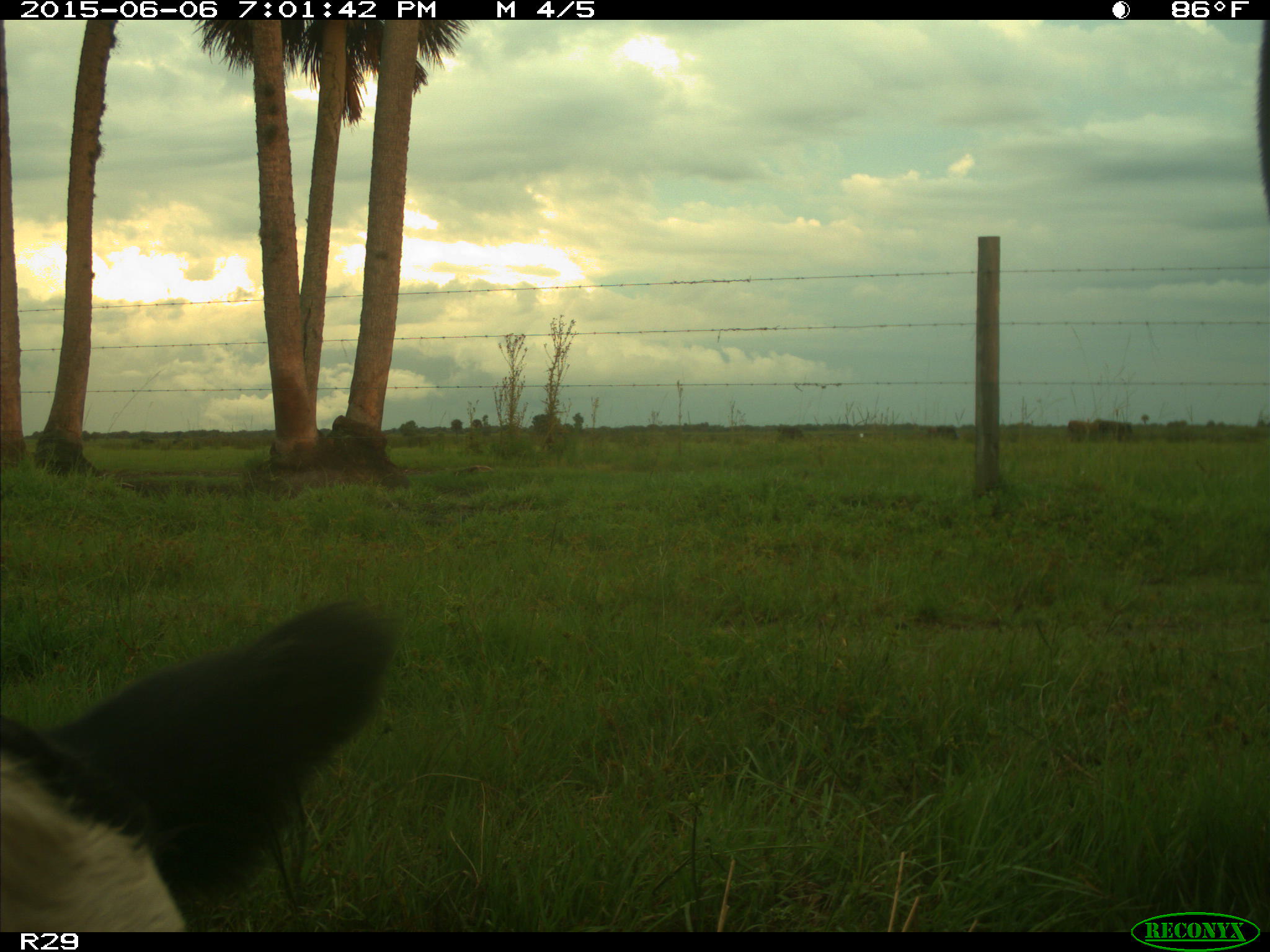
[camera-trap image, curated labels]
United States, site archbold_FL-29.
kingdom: Animalia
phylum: Chordata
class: Mammalia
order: Artiodactyla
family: Bovidae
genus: Bos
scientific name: Bos taurus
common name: domestic cow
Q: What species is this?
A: Bos taurus (domestic cow).